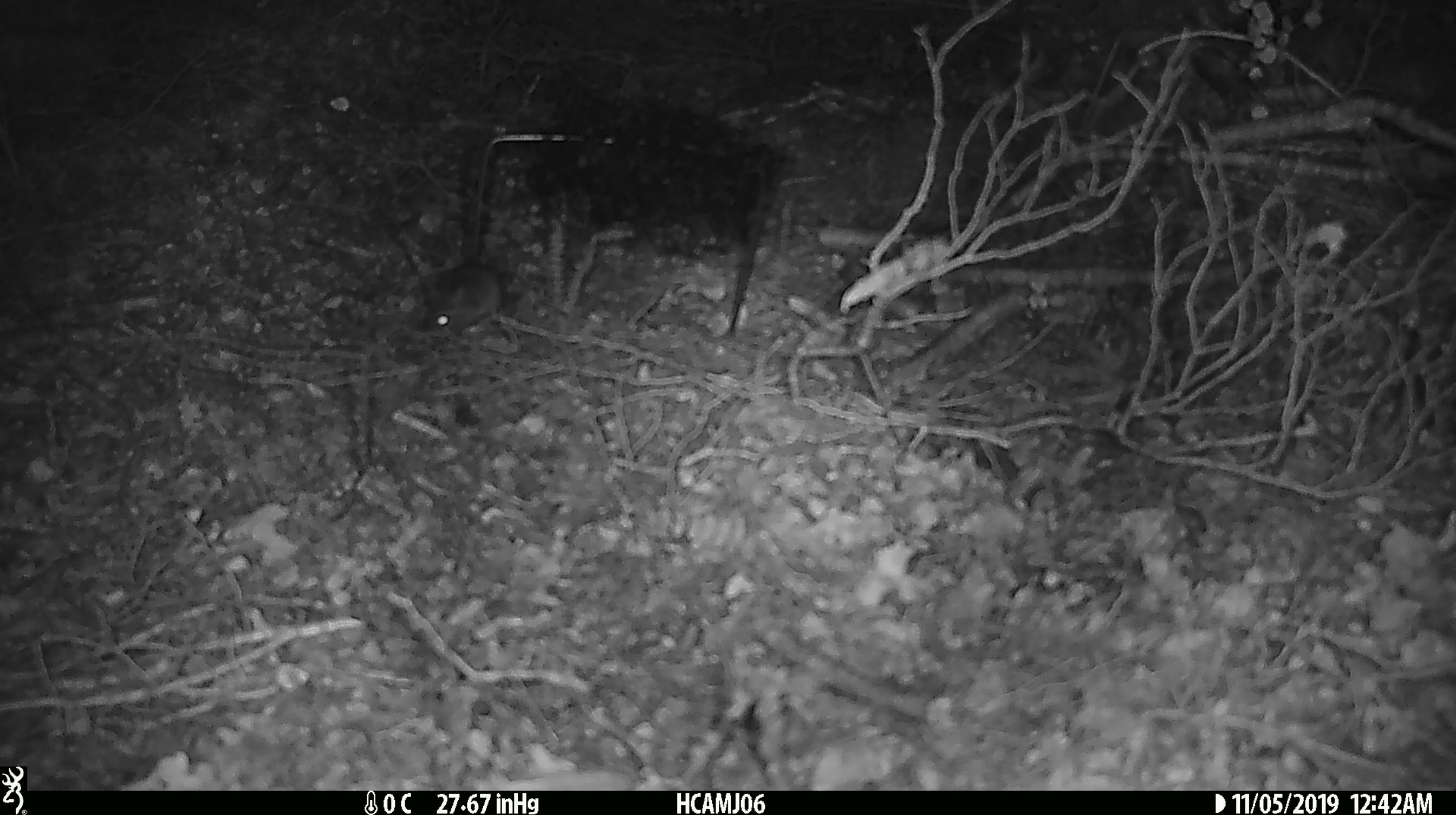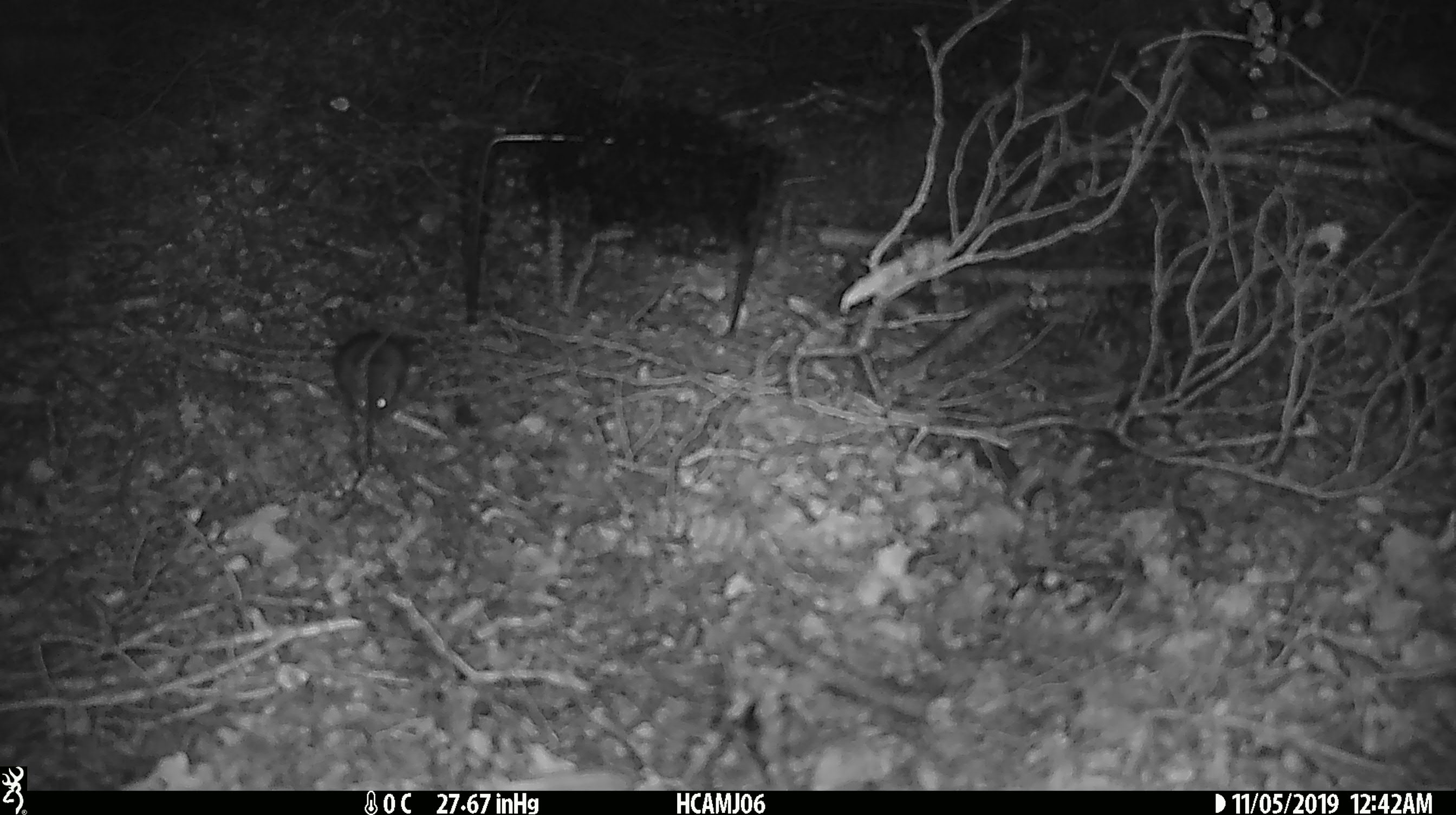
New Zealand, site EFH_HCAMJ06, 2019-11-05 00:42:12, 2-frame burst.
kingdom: Animalia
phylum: Chordata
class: Mammalia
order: Rodentia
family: Muridae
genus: Mus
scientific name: Mus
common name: mouse